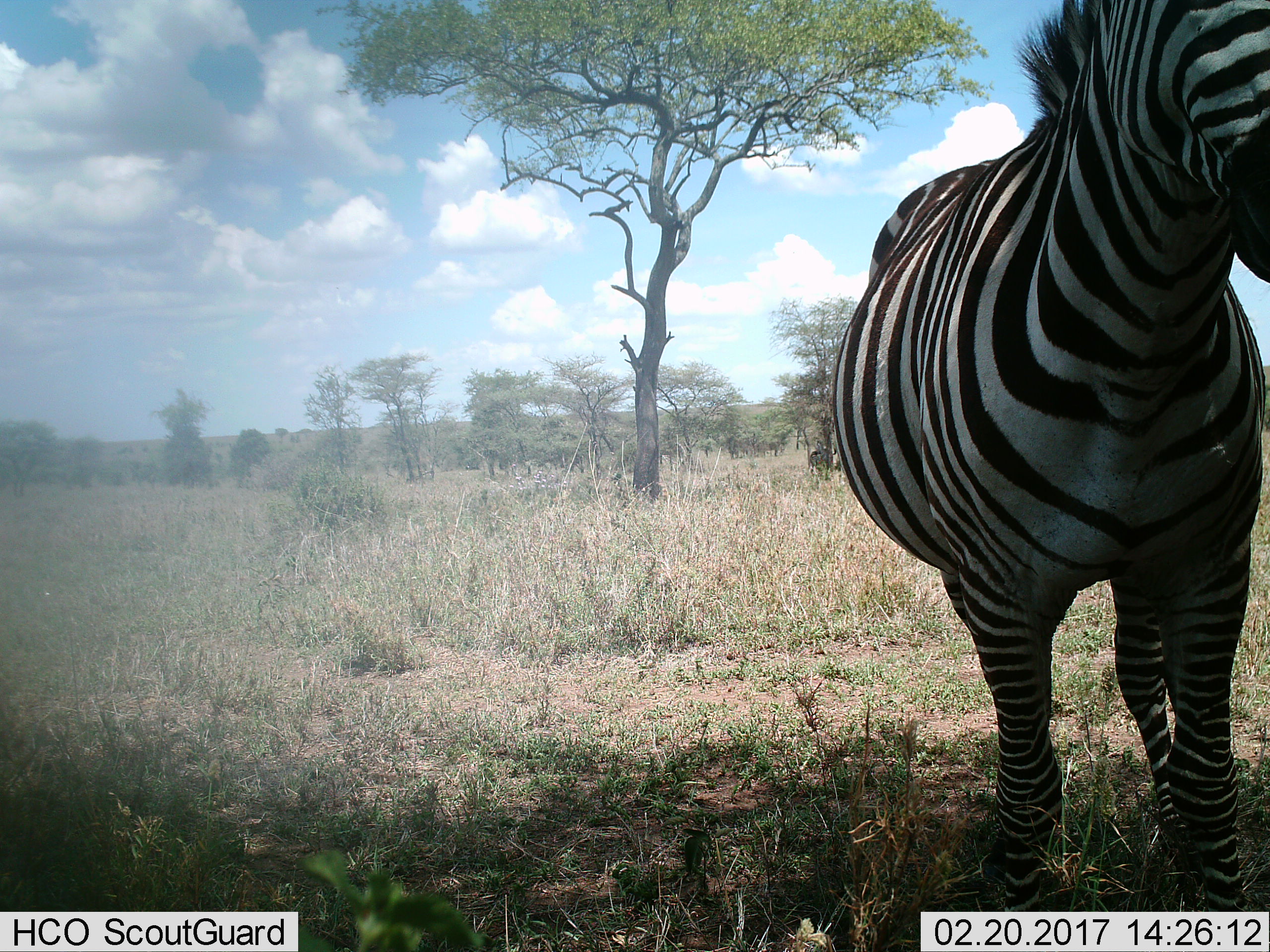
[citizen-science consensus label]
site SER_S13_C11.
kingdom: Animalia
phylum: Chordata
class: Mammalia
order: Perissodactyla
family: Equidae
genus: Equus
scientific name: Equus quagga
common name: plains zebra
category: zebraplains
Zebraplains (plains zebra) (Equus quagga), count 1. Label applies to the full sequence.